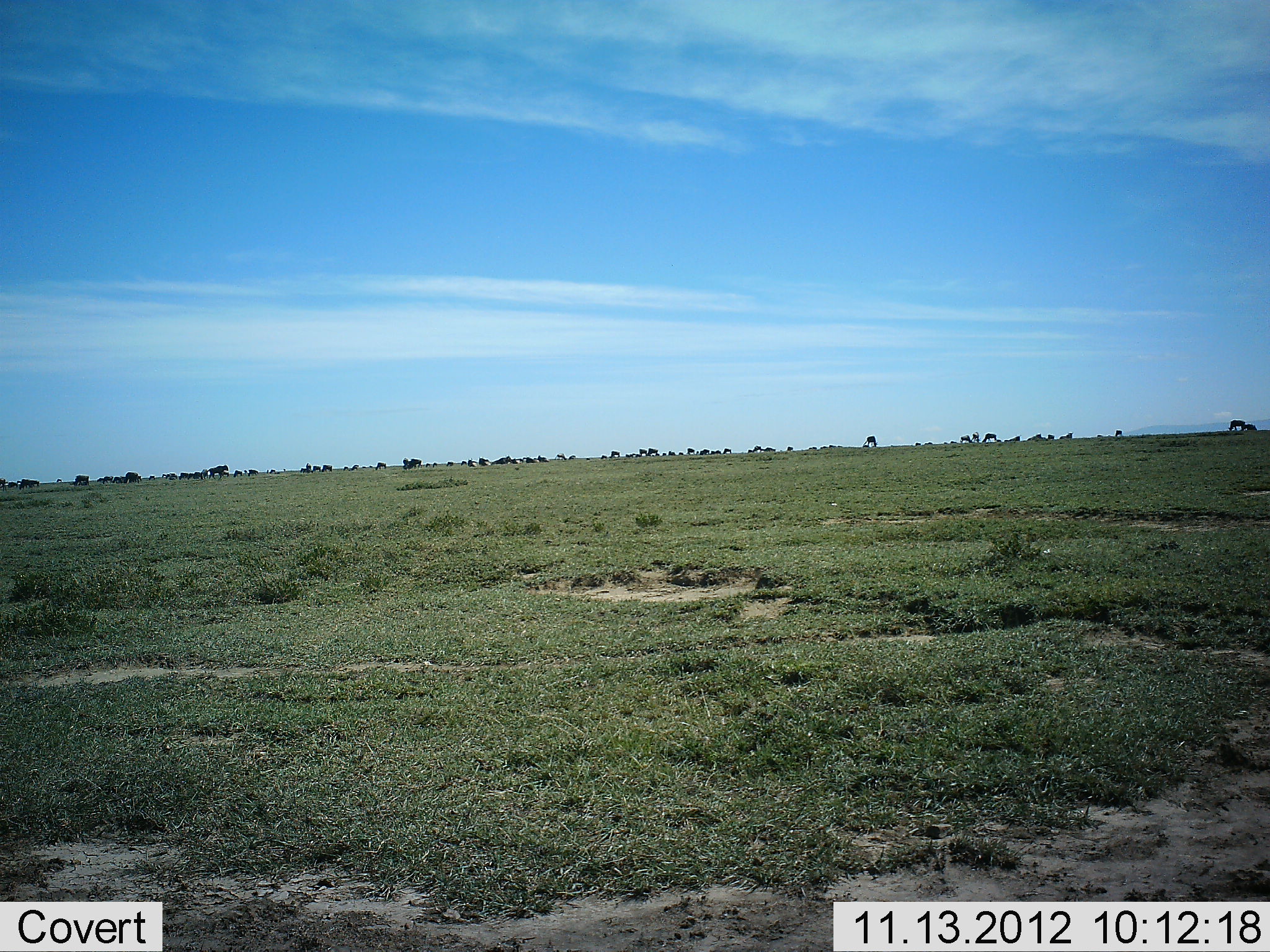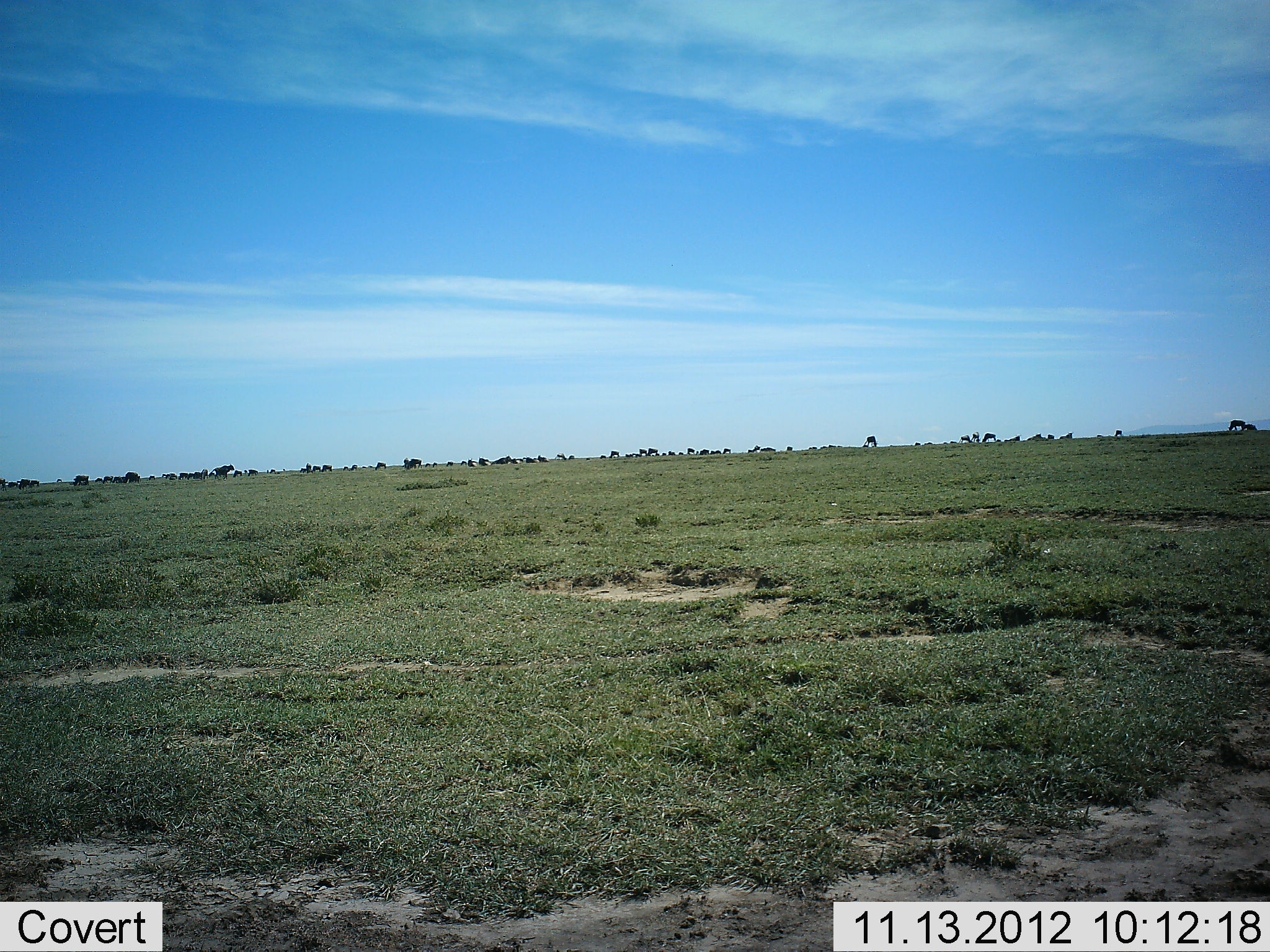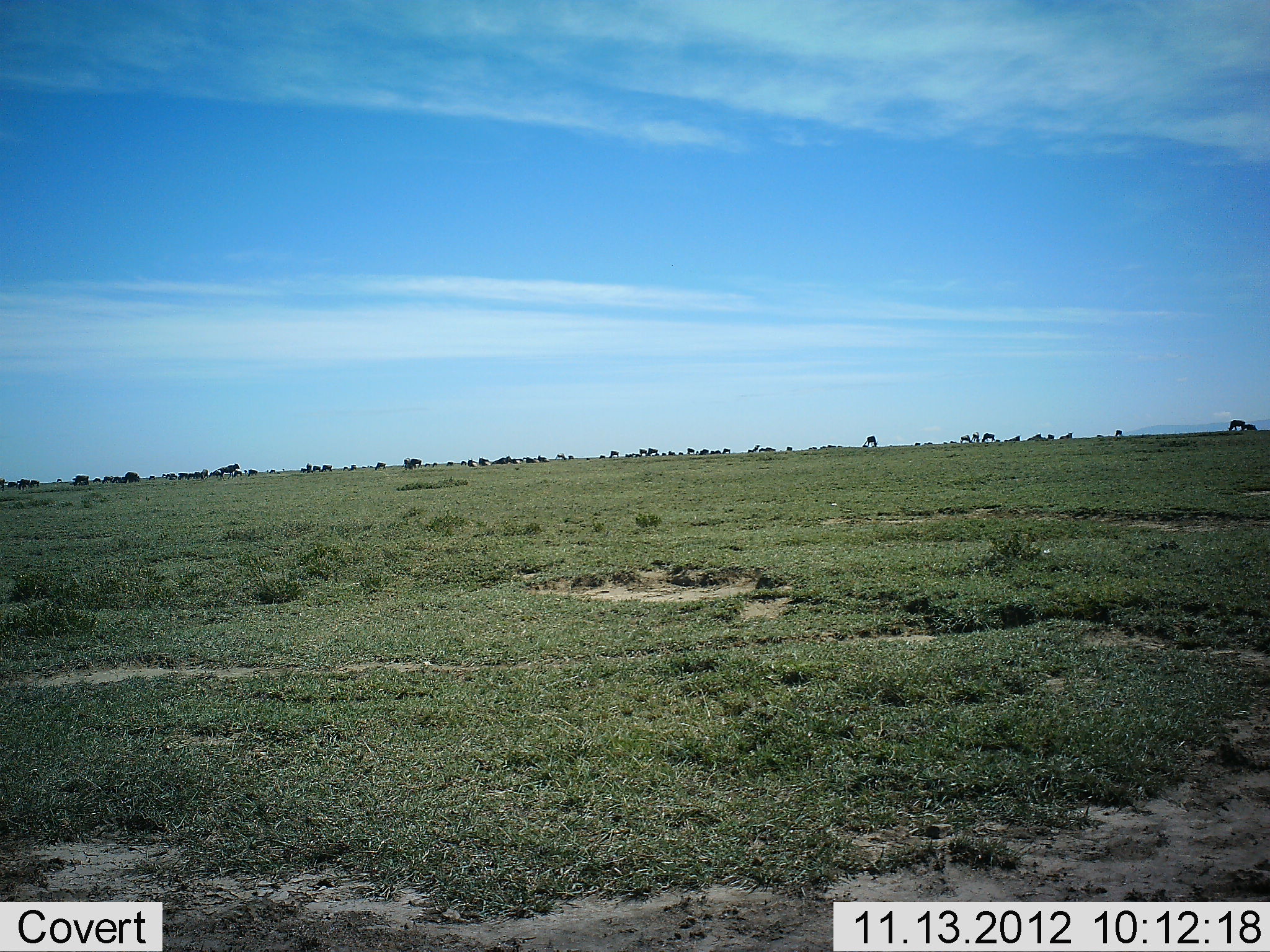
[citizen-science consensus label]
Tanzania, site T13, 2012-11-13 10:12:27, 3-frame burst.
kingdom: Animalia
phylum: Chordata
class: Mammalia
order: Artiodactyla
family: Bovidae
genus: Connochaetes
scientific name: Connochaetes taurinus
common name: blue wildebeest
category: wildebeest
Wildebeest (blue wildebeest) (Connochaetes taurinus), count 11-50. Behavior (volunteer vote fractions): standing 56%, resting 11%, moving 56%, interacting 0%. Young present (vote fraction): 0%. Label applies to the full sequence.